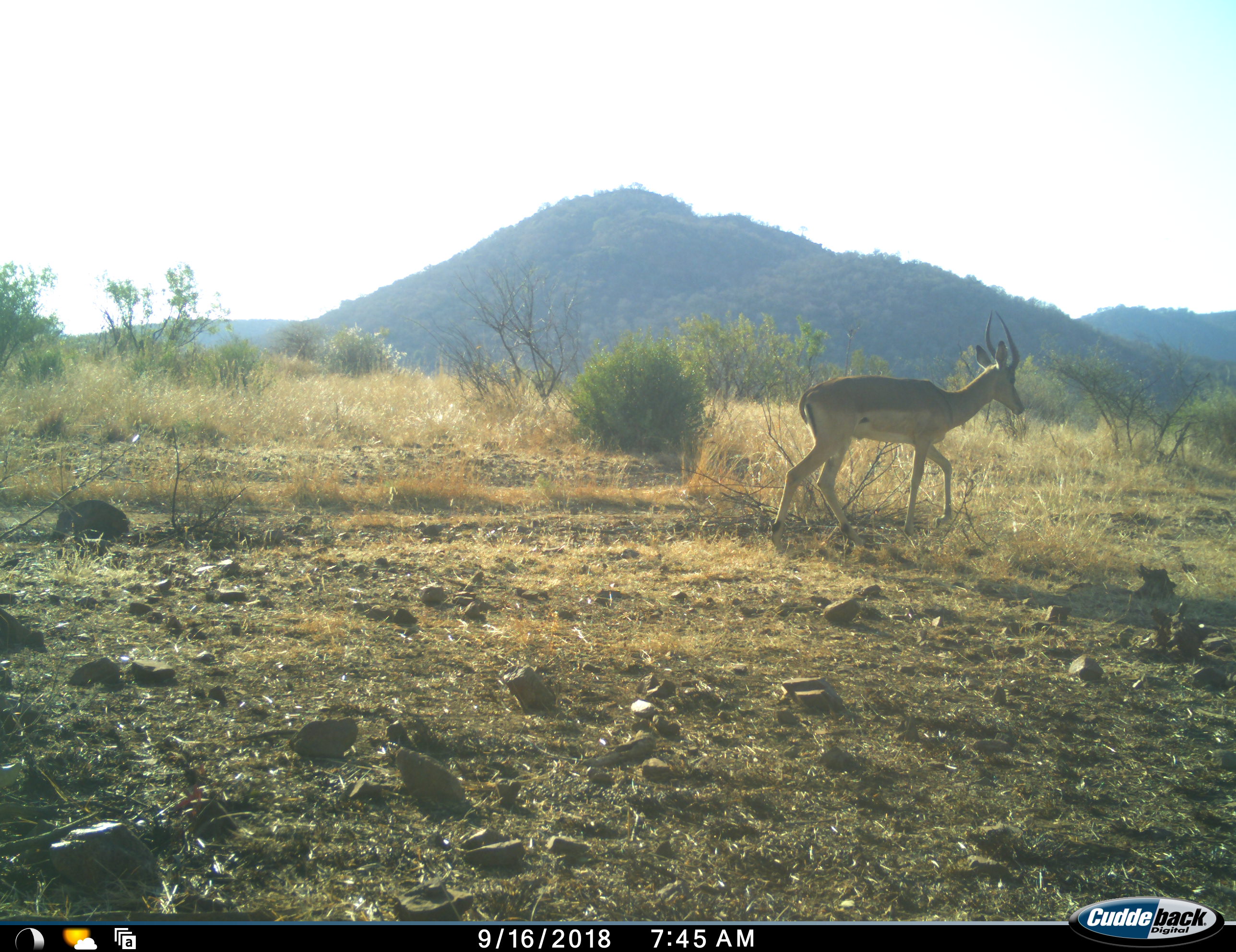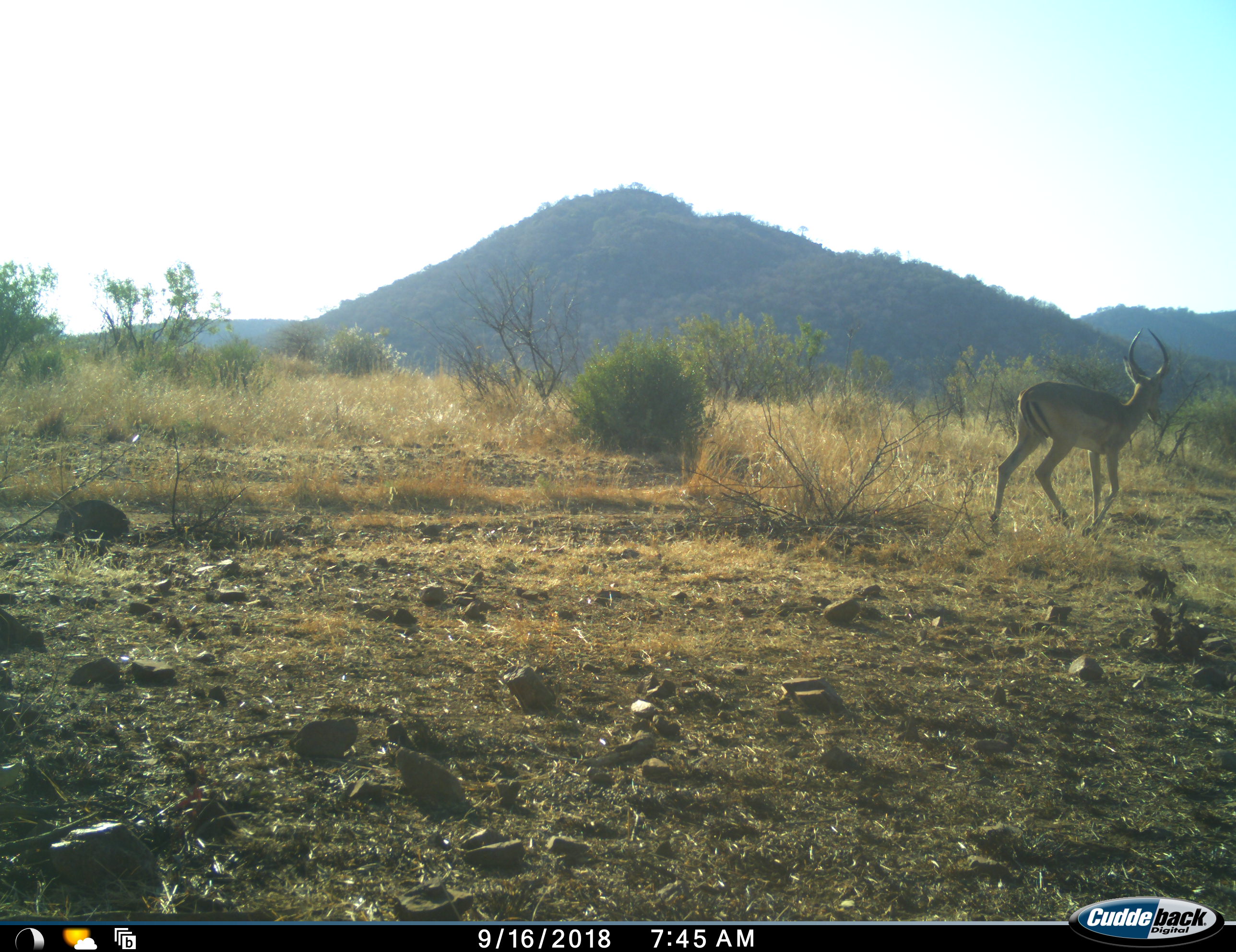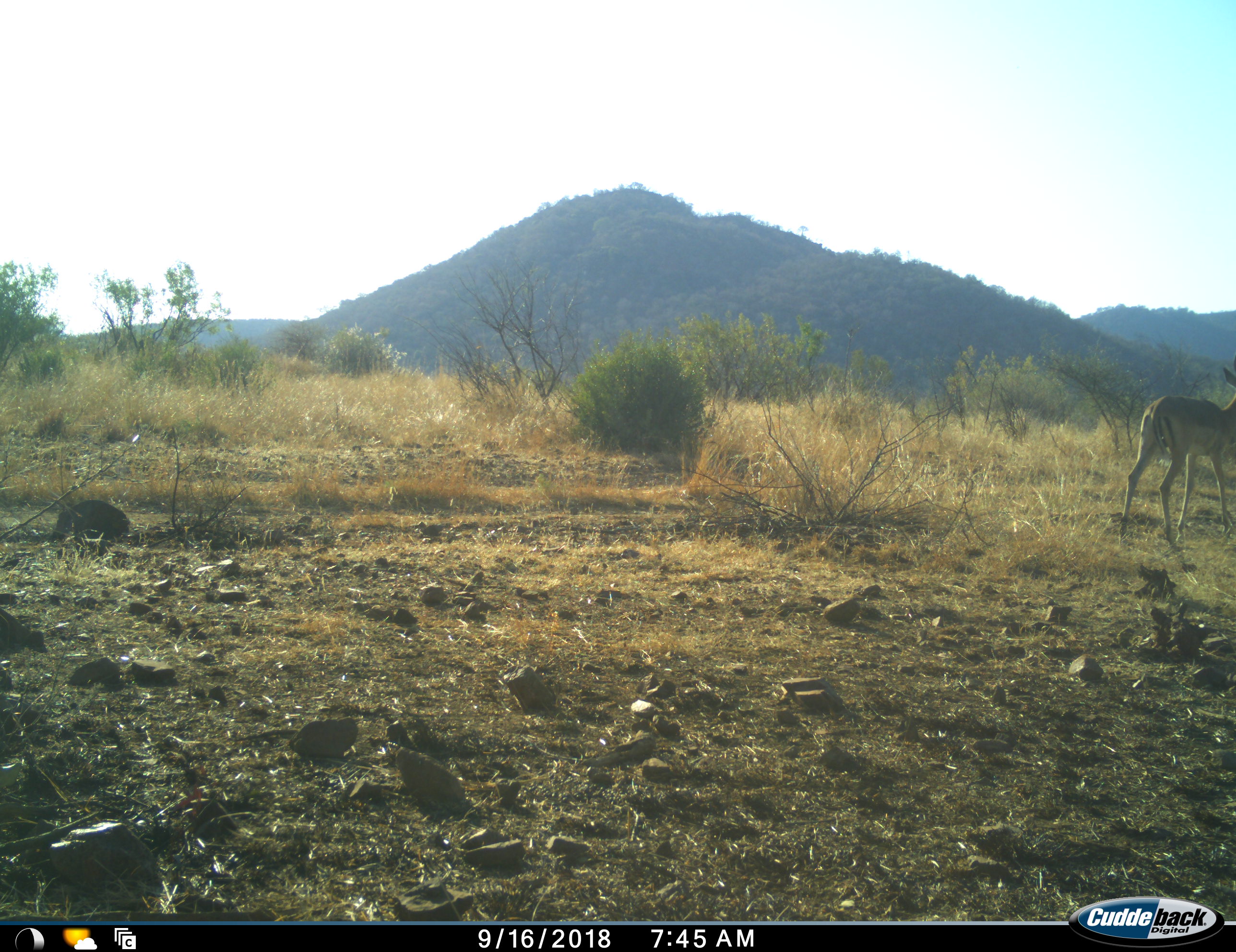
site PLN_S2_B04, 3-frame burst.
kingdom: Animalia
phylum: Chordata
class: Mammalia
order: Artiodactyla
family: Bovidae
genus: Aepyceros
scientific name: Aepyceros melampus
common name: impala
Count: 1.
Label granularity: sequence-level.